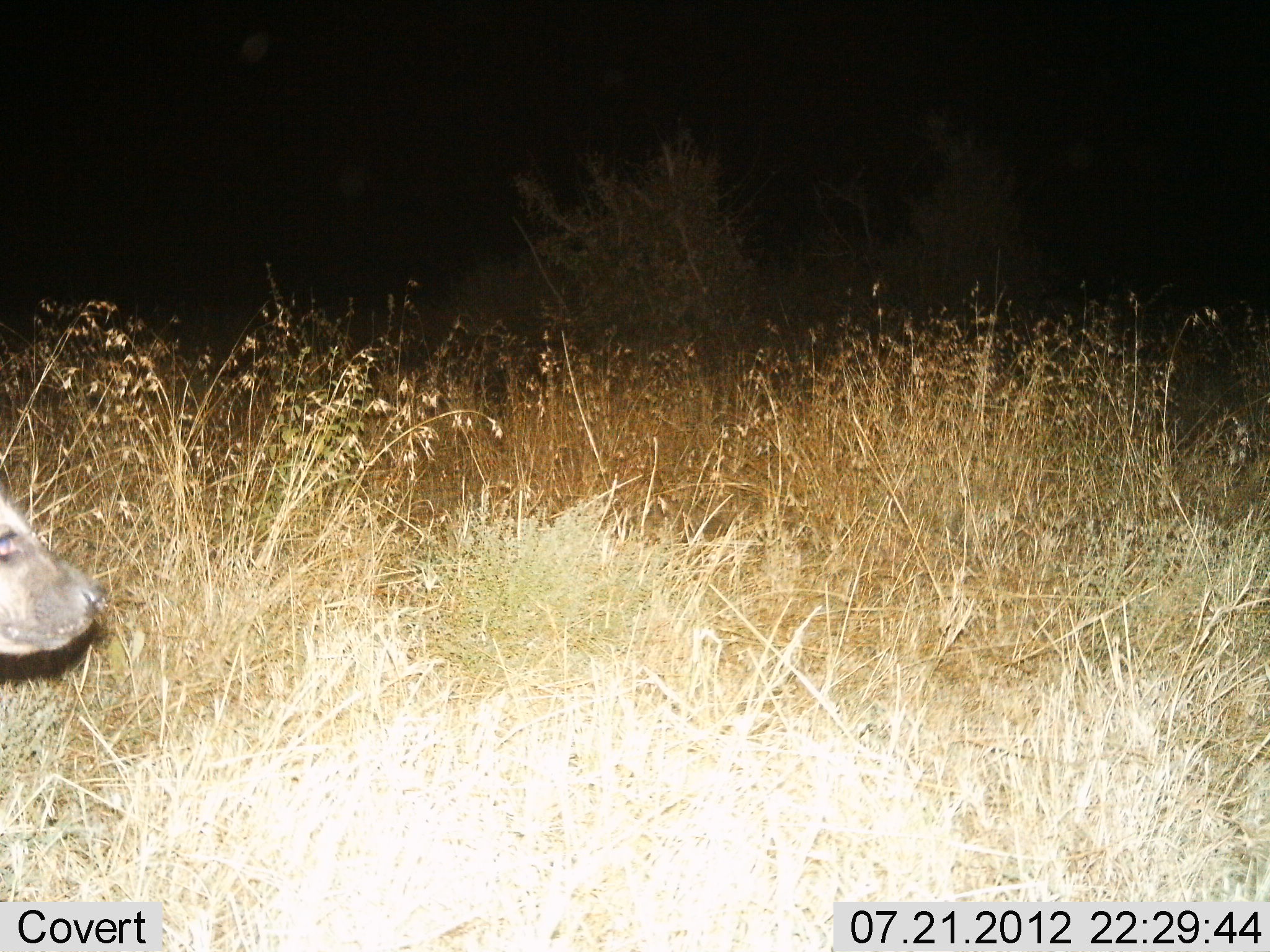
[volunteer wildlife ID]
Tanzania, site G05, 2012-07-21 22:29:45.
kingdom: Animalia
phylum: Chordata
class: Mammalia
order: Carnivora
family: Hyaenidae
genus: Crocuta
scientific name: Crocuta crocuta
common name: spotted hyena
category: hyenaspotted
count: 1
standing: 50%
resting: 0%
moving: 60%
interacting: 0%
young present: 0%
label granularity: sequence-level